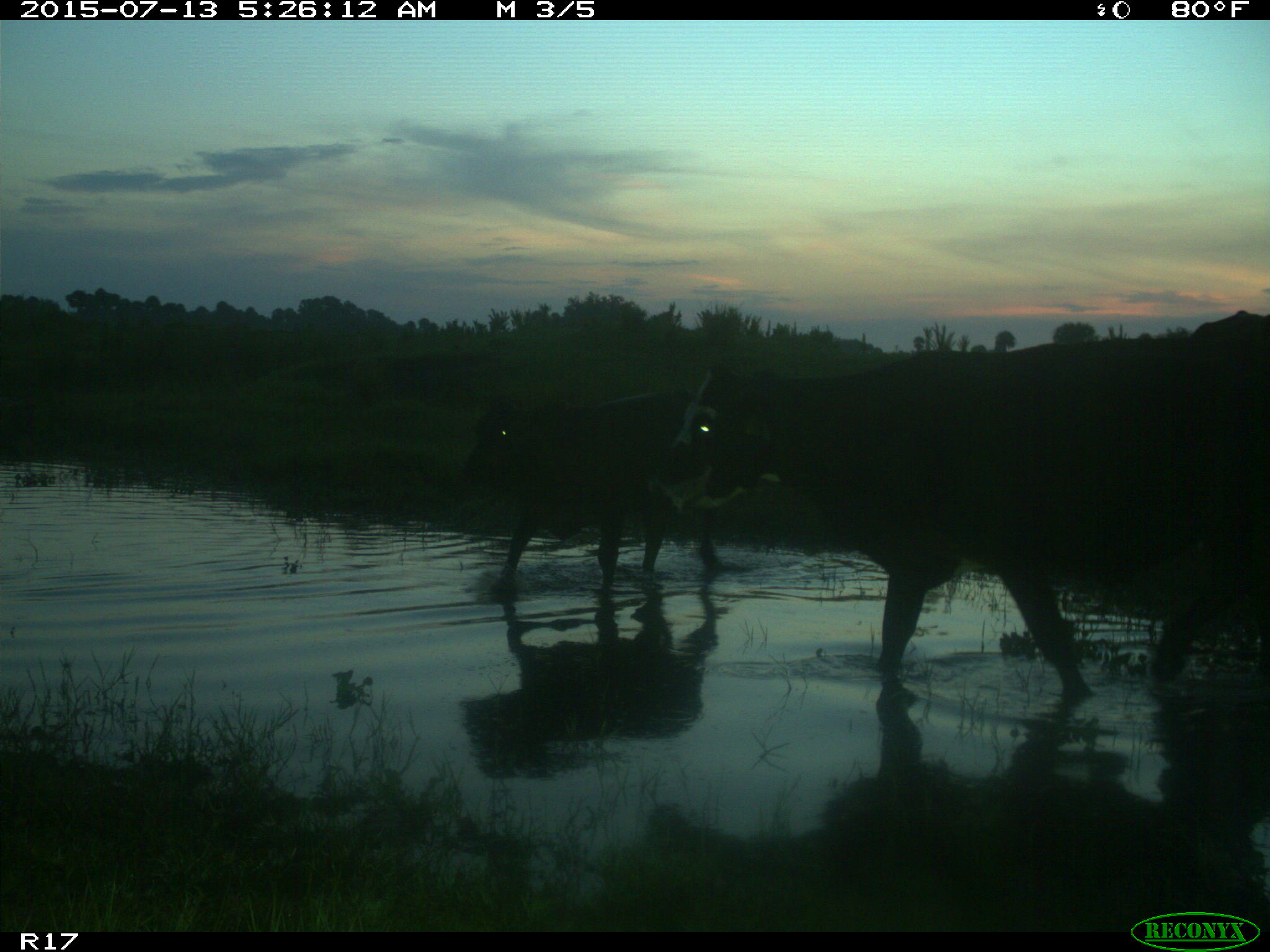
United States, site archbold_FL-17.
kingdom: Animalia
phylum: Chordata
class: Mammalia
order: Artiodactyla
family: Bovidae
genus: Bos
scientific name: Bos taurus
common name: domestic cow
Bos taurus (domestic cow).